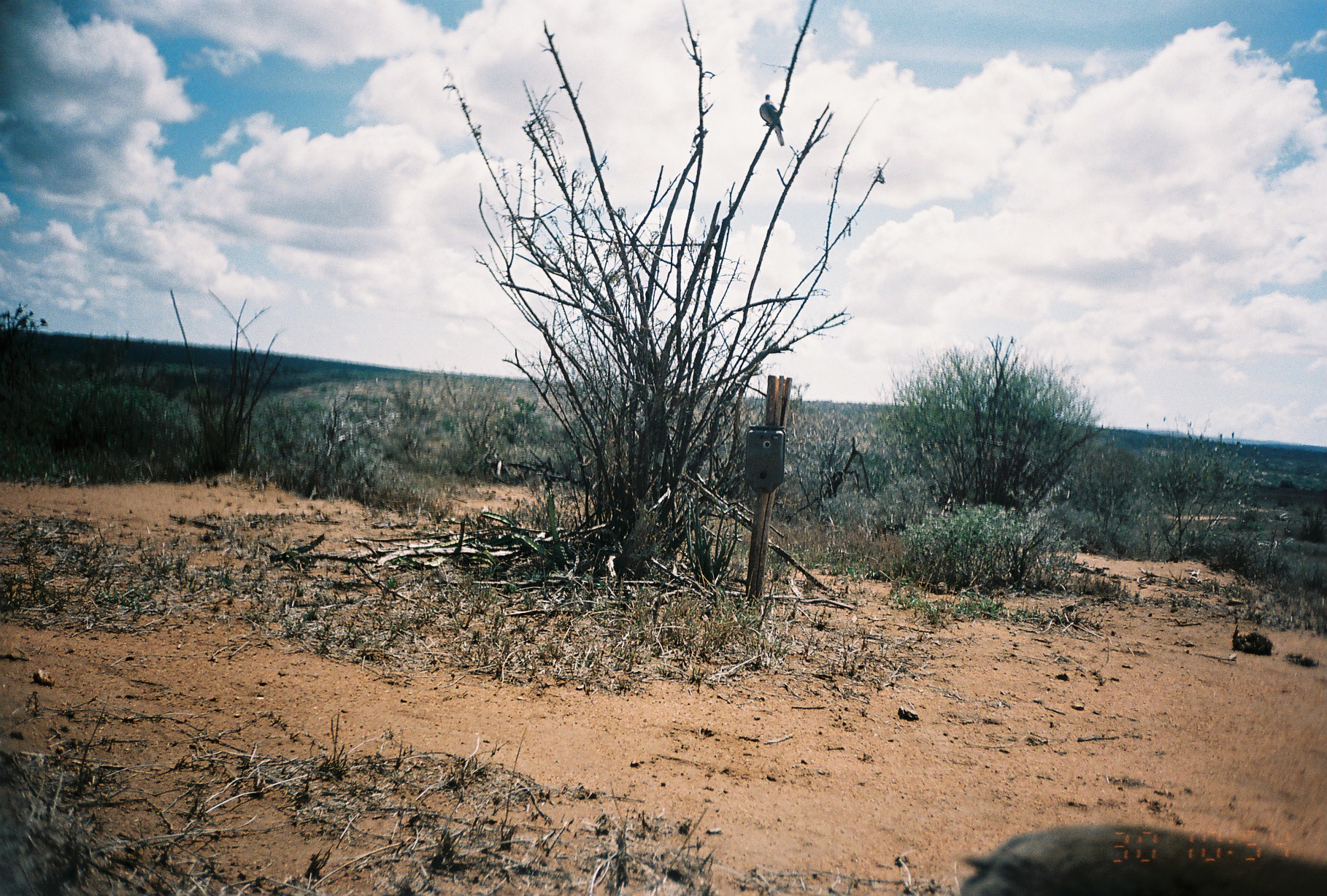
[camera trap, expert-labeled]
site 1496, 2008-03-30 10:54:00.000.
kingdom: Animalia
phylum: Chordata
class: Mammalia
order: Artiodactyla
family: Bovidae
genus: Madoqua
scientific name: Madoqua guentheri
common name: günther's dik-dik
Madoqua guentheri (günther's dik-dik), count 1.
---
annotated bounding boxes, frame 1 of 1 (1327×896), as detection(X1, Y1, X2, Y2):
madoqua guentheri: detection(961, 825, 1324, 894)